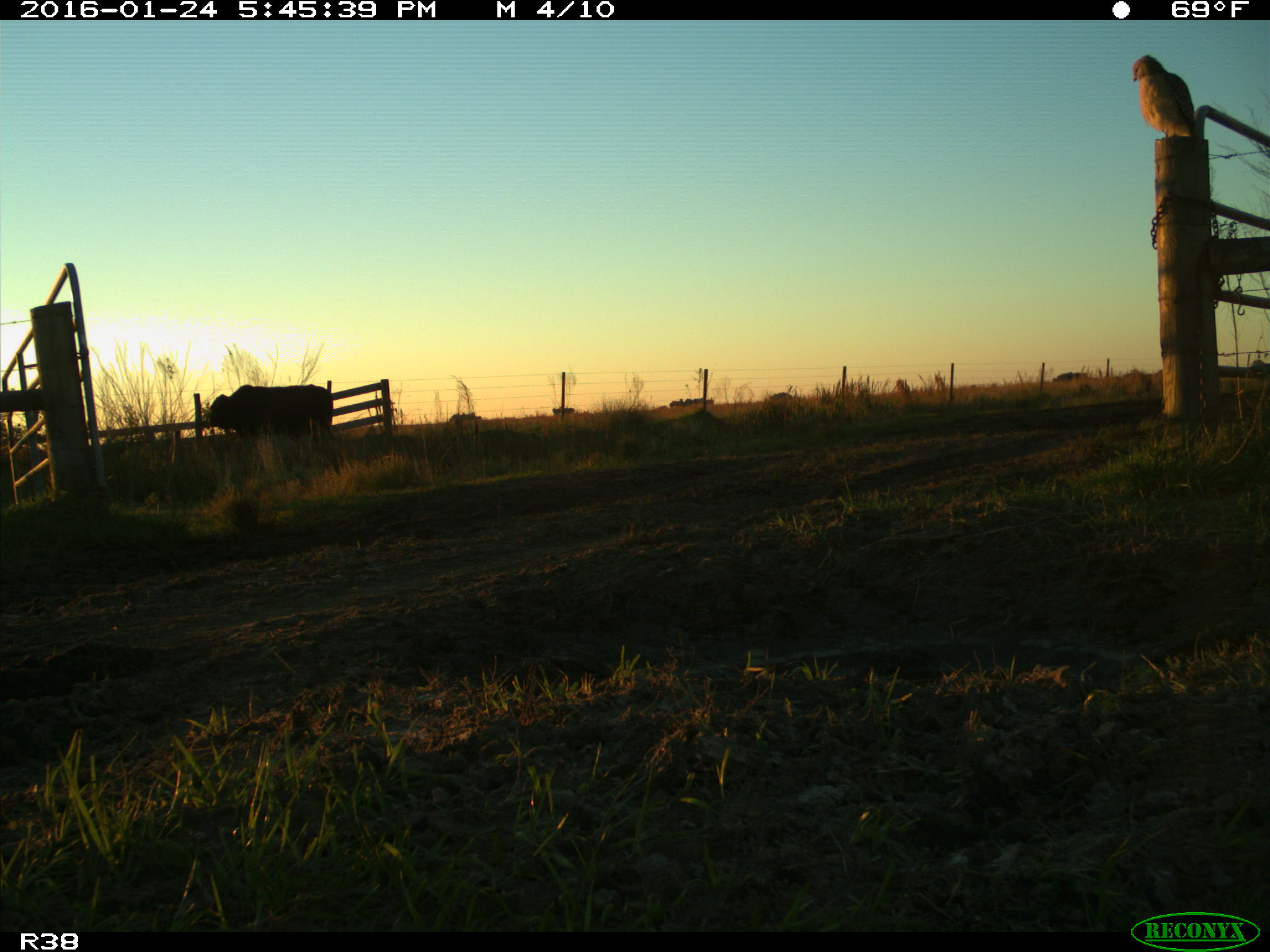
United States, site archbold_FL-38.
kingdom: Animalia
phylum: Chordata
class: Mammalia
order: Artiodactyla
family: Bovidae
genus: Bos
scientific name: Bos taurus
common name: domestic cow